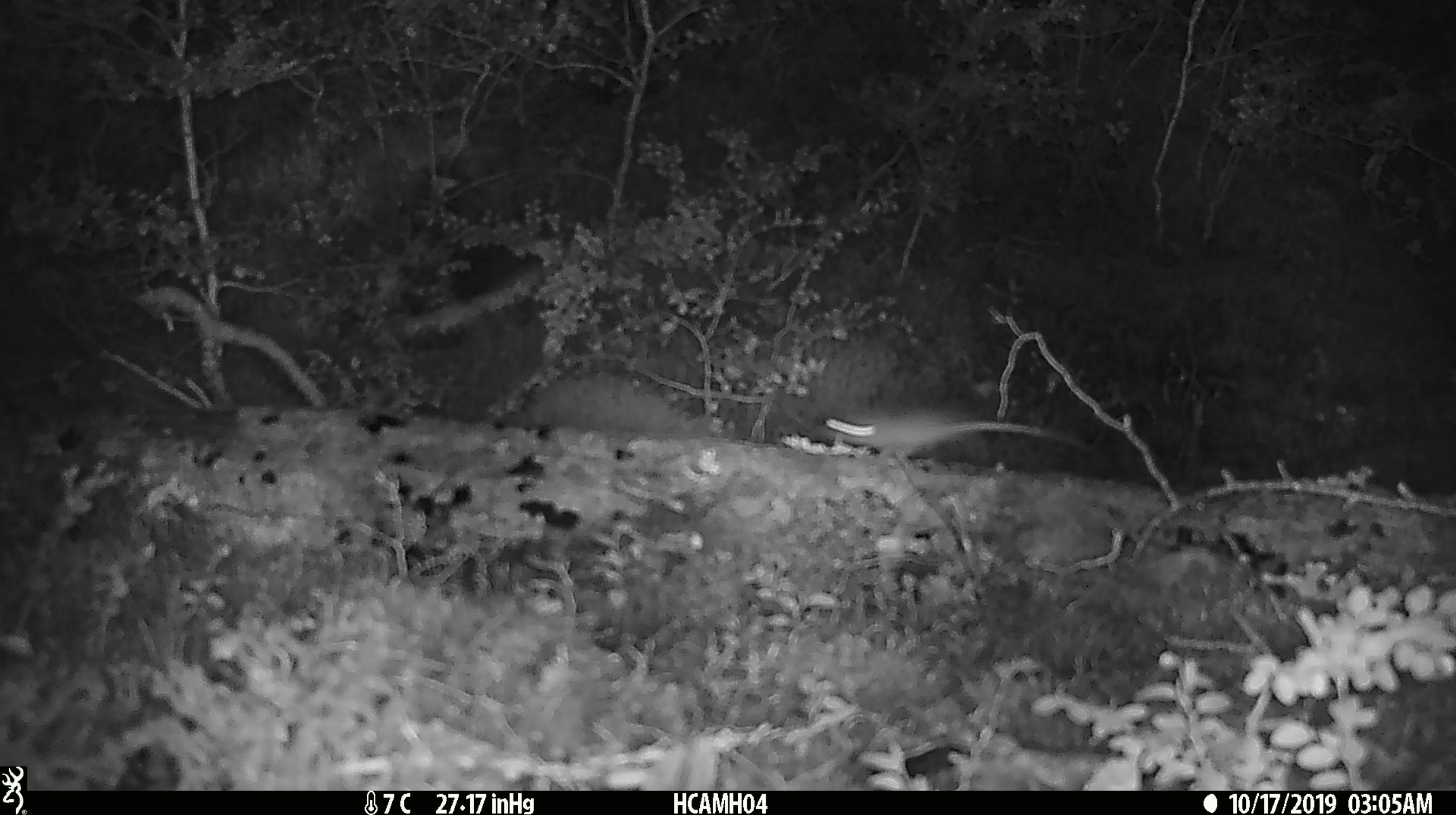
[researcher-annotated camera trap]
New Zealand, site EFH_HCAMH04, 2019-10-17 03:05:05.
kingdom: Animalia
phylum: Chordata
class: Mammalia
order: Rodentia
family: Muridae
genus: Mus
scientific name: Mus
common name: mouse